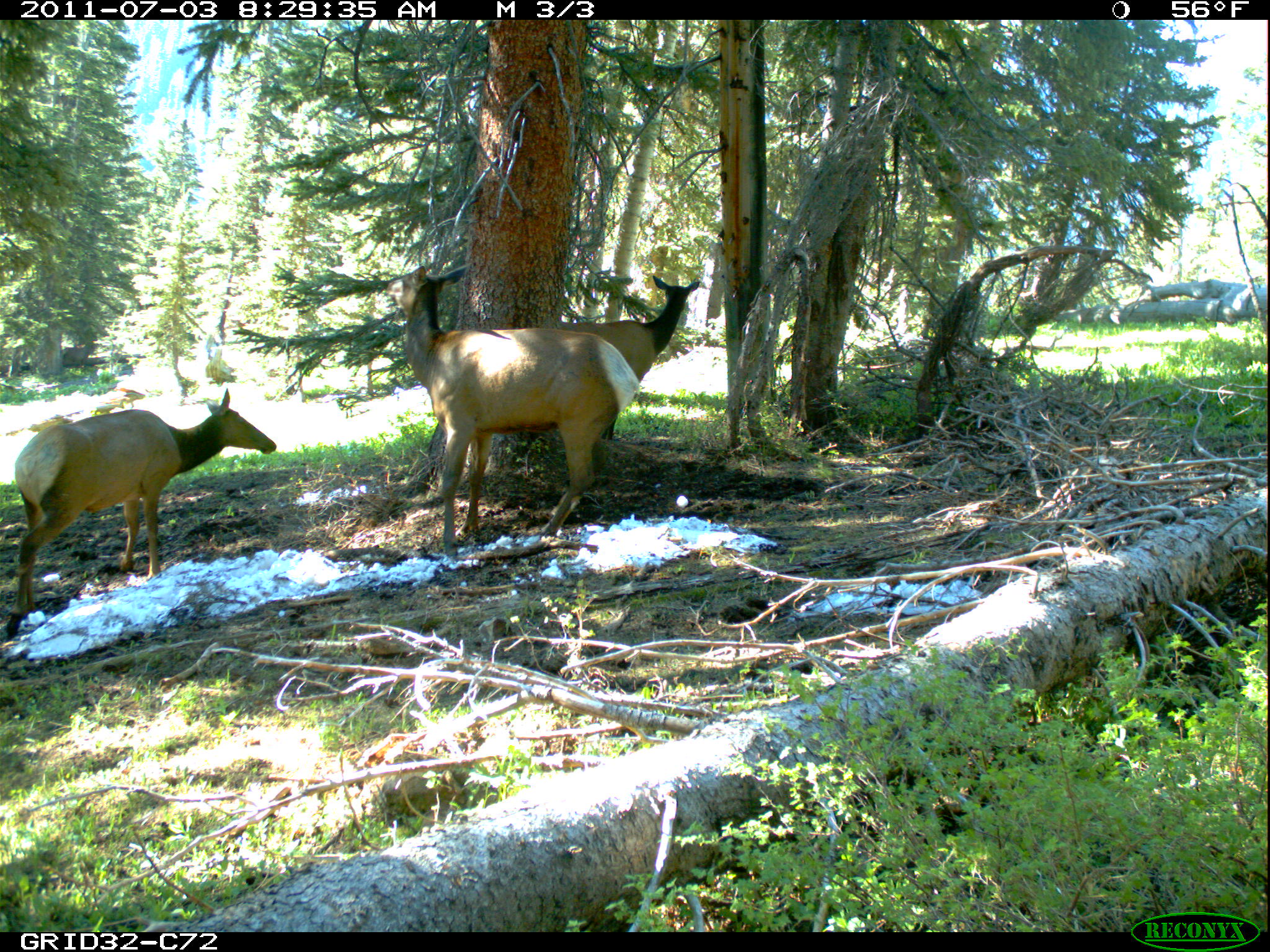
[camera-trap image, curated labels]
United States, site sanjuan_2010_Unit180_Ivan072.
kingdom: Animalia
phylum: Chordata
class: Mammalia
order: Artiodactyla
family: Cervidae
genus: Cervus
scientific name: Cervus elaphus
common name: red deer